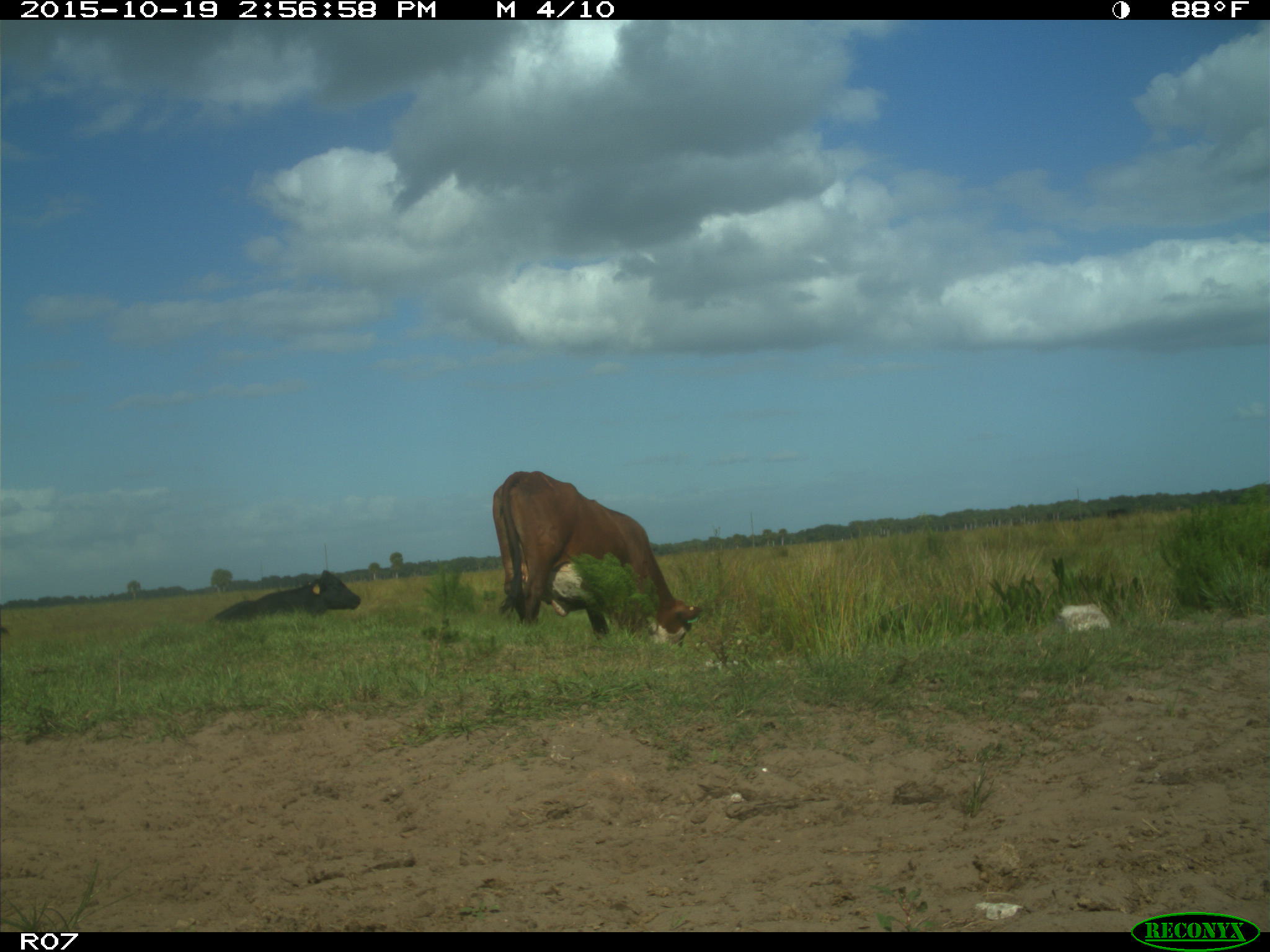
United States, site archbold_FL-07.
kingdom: Animalia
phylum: Chordata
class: Mammalia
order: Artiodactyla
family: Bovidae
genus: Bos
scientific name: Bos taurus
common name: domestic cow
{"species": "Bos taurus (domestic cow)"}